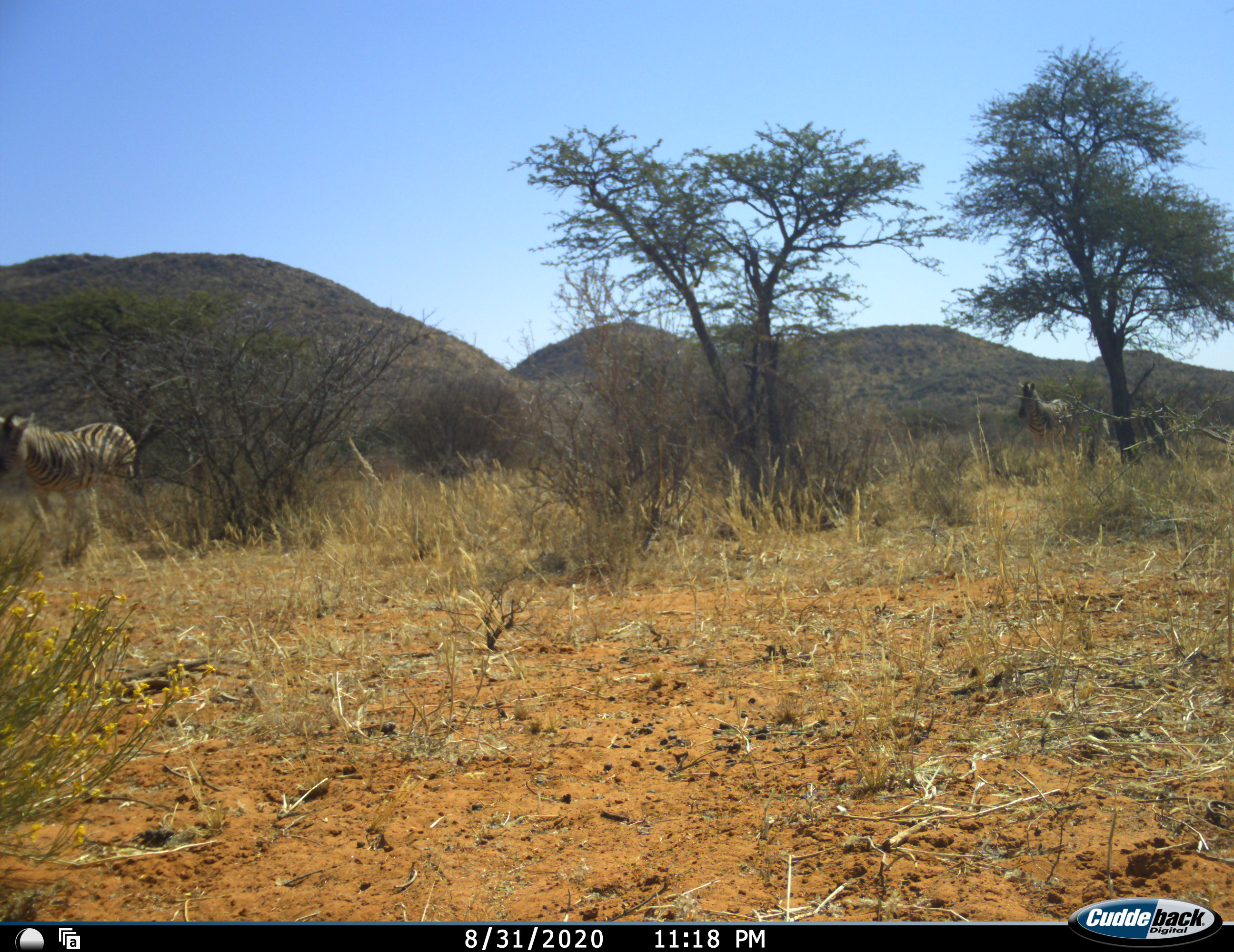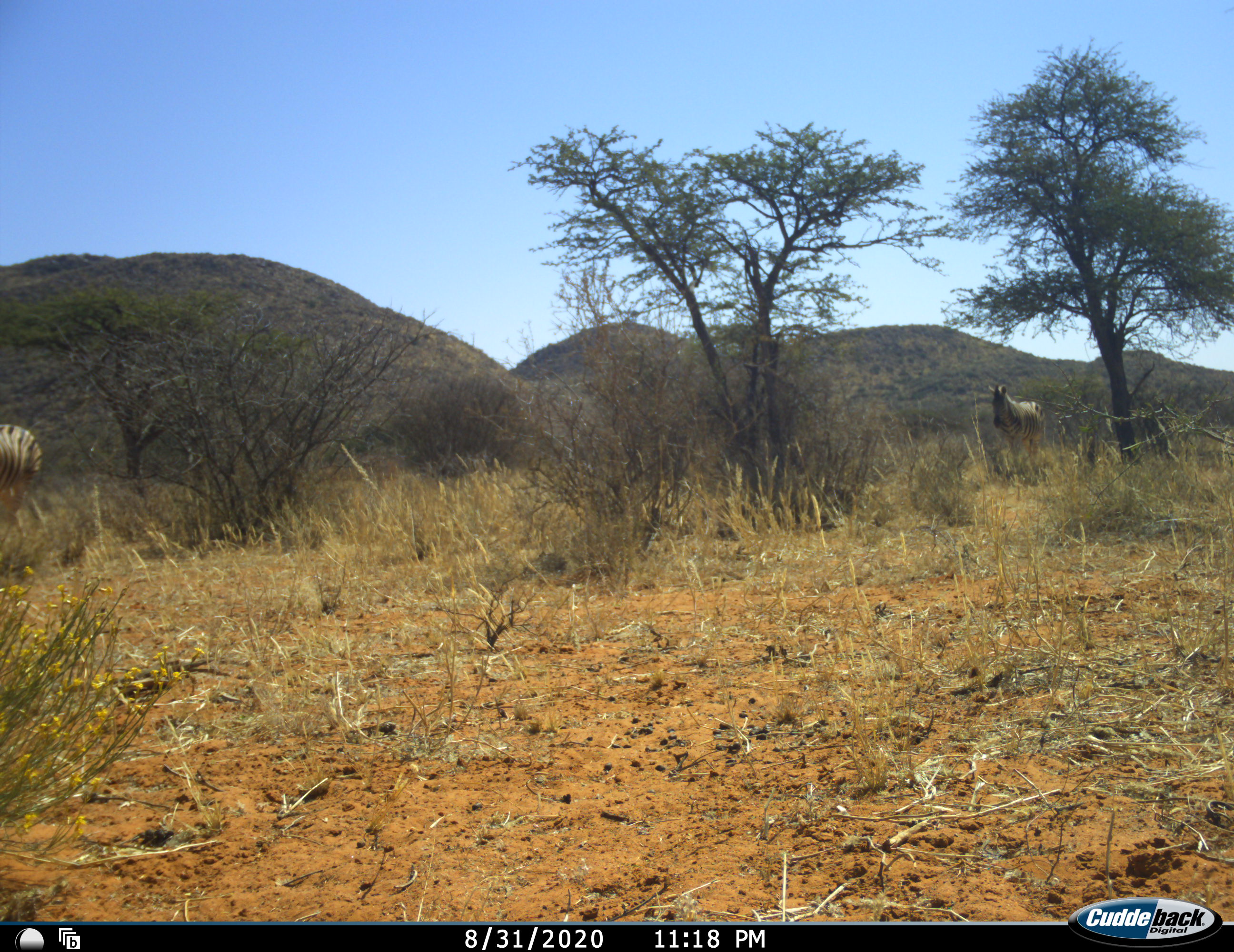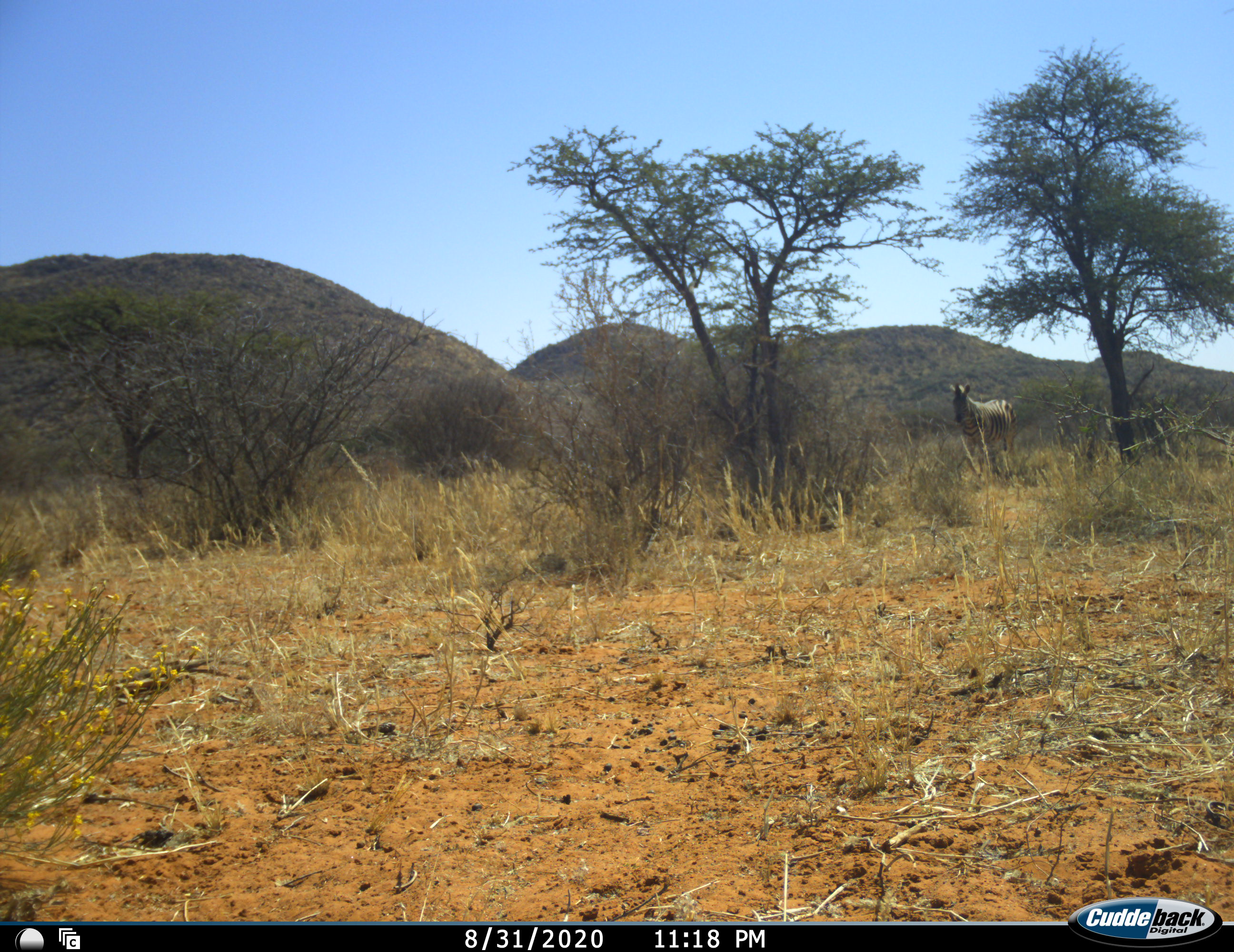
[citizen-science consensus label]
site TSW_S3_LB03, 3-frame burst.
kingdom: Animalia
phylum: Chordata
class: Mammalia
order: Perissodactyla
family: Equidae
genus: Equus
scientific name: Equus quagga burchellii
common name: burchell's zebra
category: zebraburchells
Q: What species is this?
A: Zebraburchells (burchell's zebra) (Equus quagga burchellii).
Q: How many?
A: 2.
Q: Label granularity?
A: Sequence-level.